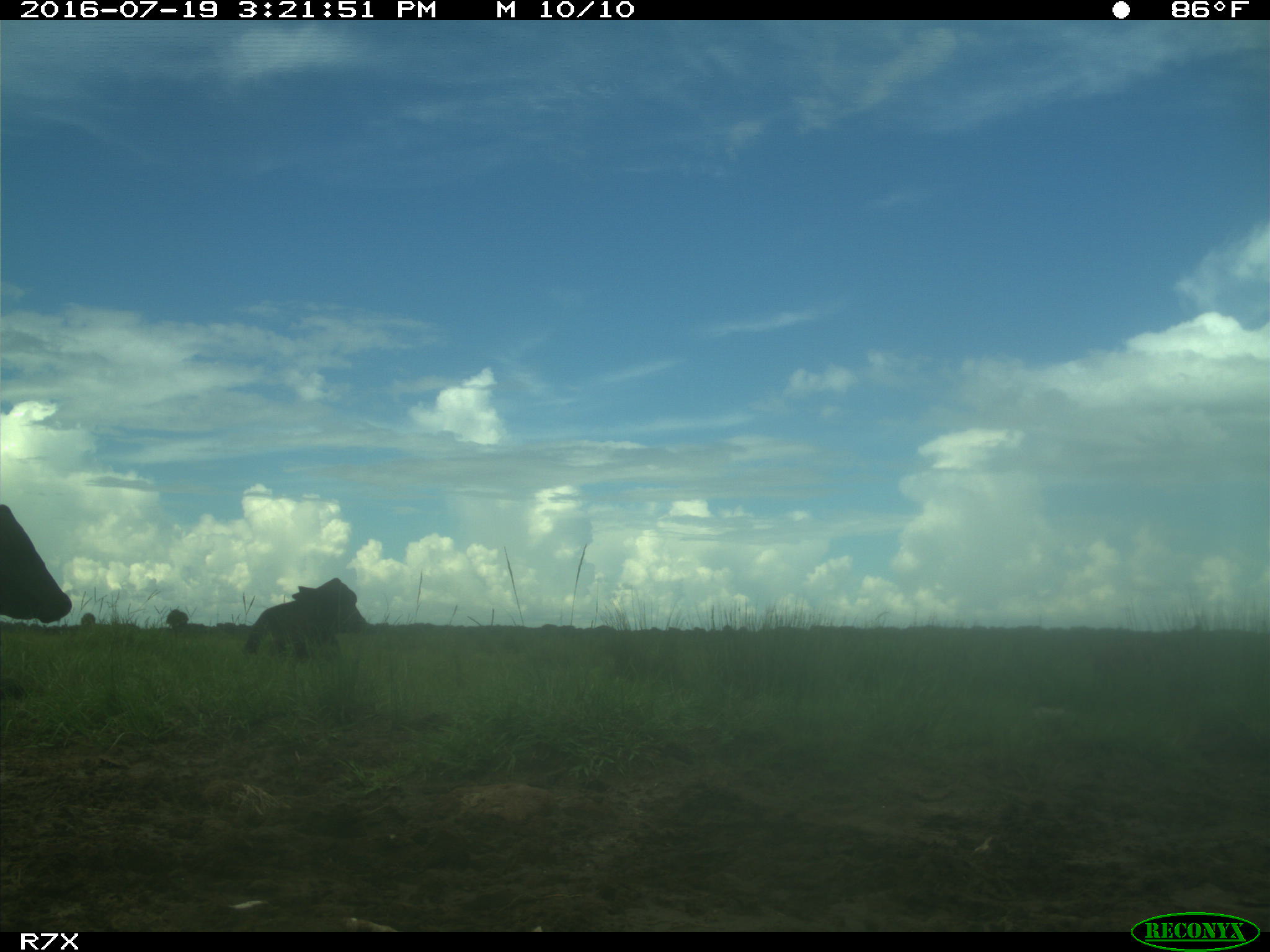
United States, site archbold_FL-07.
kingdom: Animalia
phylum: Chordata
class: Mammalia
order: Artiodactyla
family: Bovidae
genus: Bos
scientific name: Bos taurus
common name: domestic cow